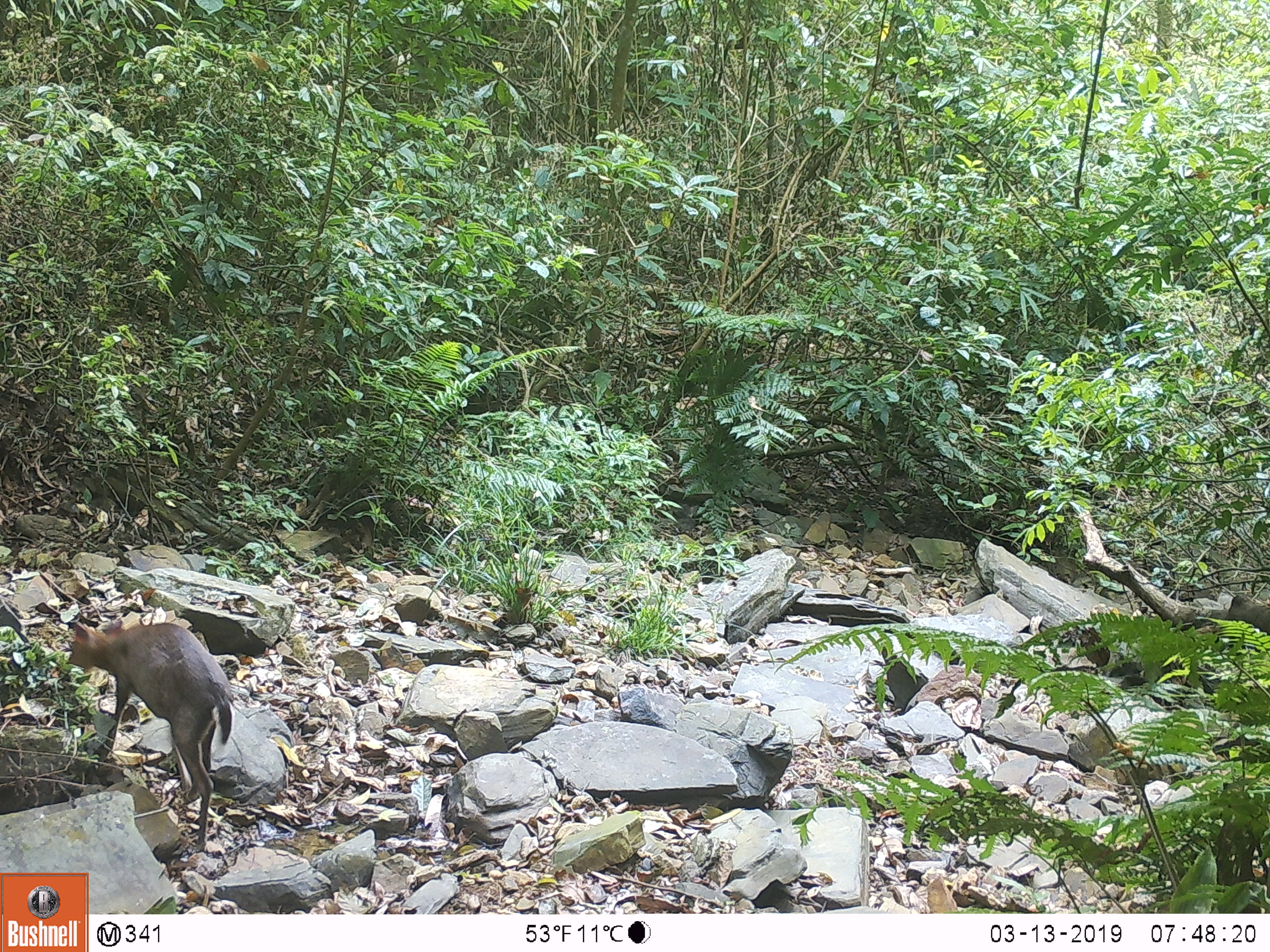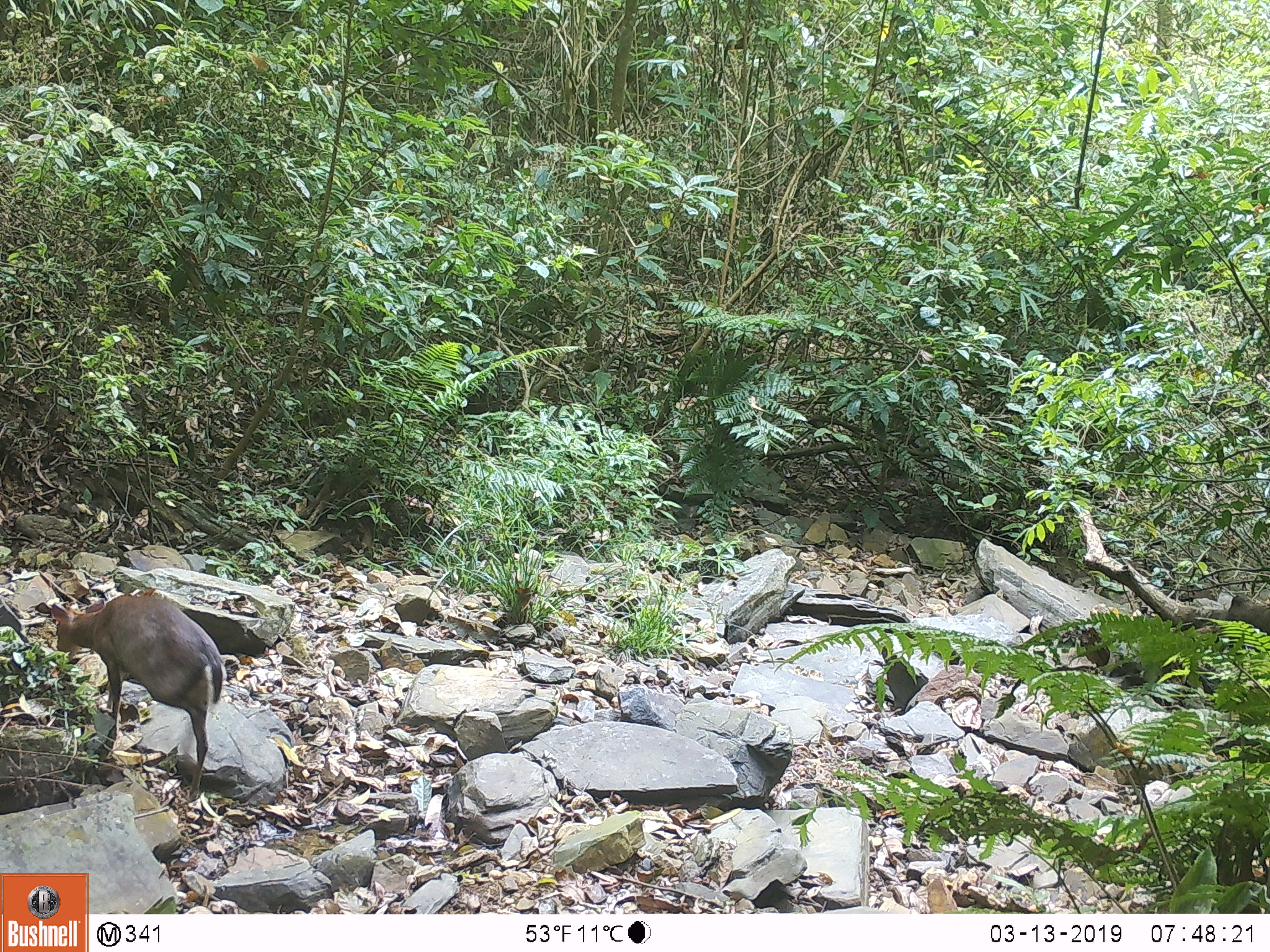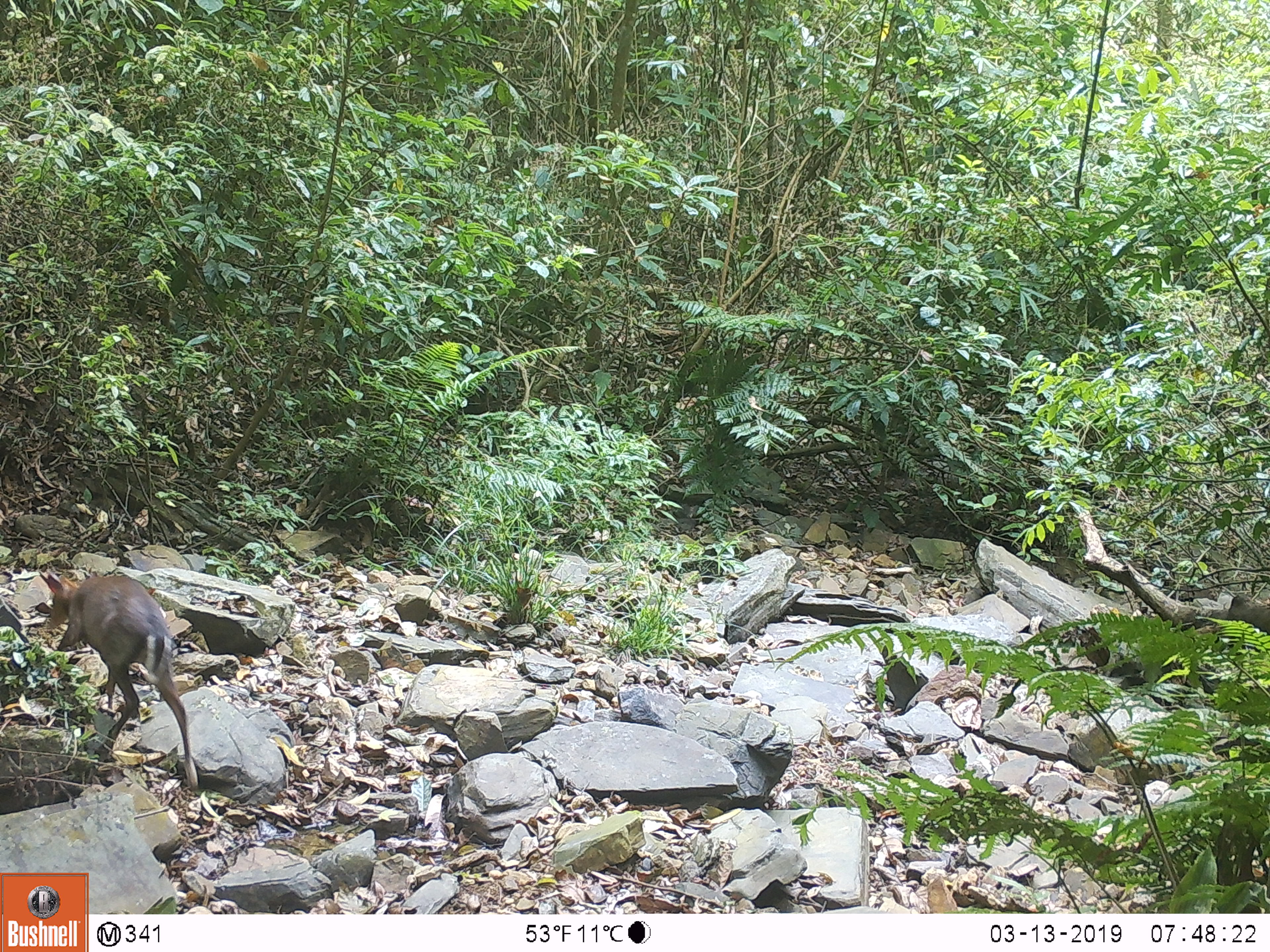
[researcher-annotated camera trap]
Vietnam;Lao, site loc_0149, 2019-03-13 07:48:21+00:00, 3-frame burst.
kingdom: Animalia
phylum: Chordata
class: Mammalia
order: Artiodactyla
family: Cervidae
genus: Muntiacus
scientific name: Muntiacus rooseveltorum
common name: roosevelt's muntjac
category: roosevelts muntjac group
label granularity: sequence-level